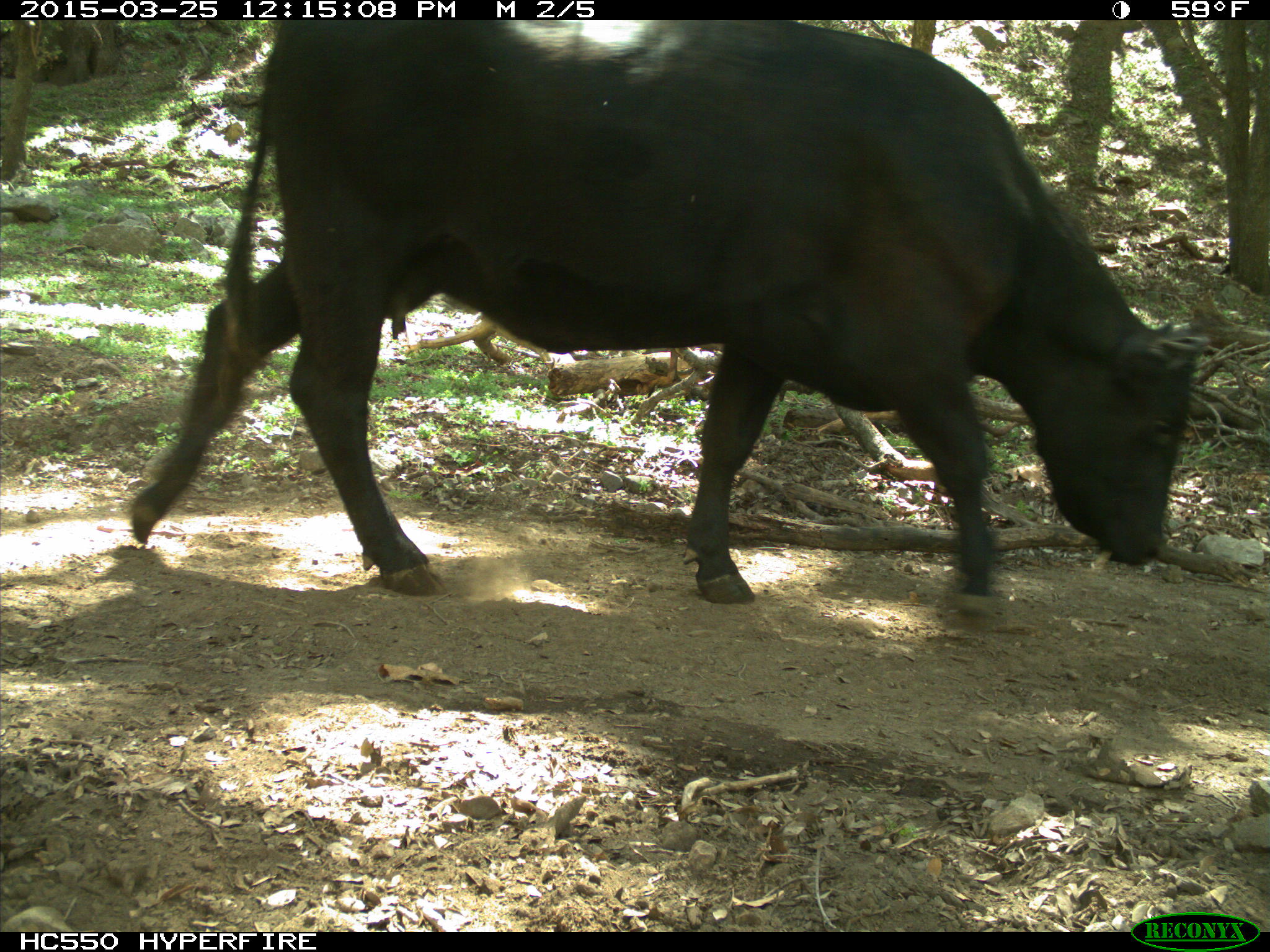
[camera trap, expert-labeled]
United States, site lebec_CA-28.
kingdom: Animalia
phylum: Chordata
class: Mammalia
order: Artiodactyla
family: Bovidae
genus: Bos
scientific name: Bos taurus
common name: domestic cow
Bos taurus (domestic cow).